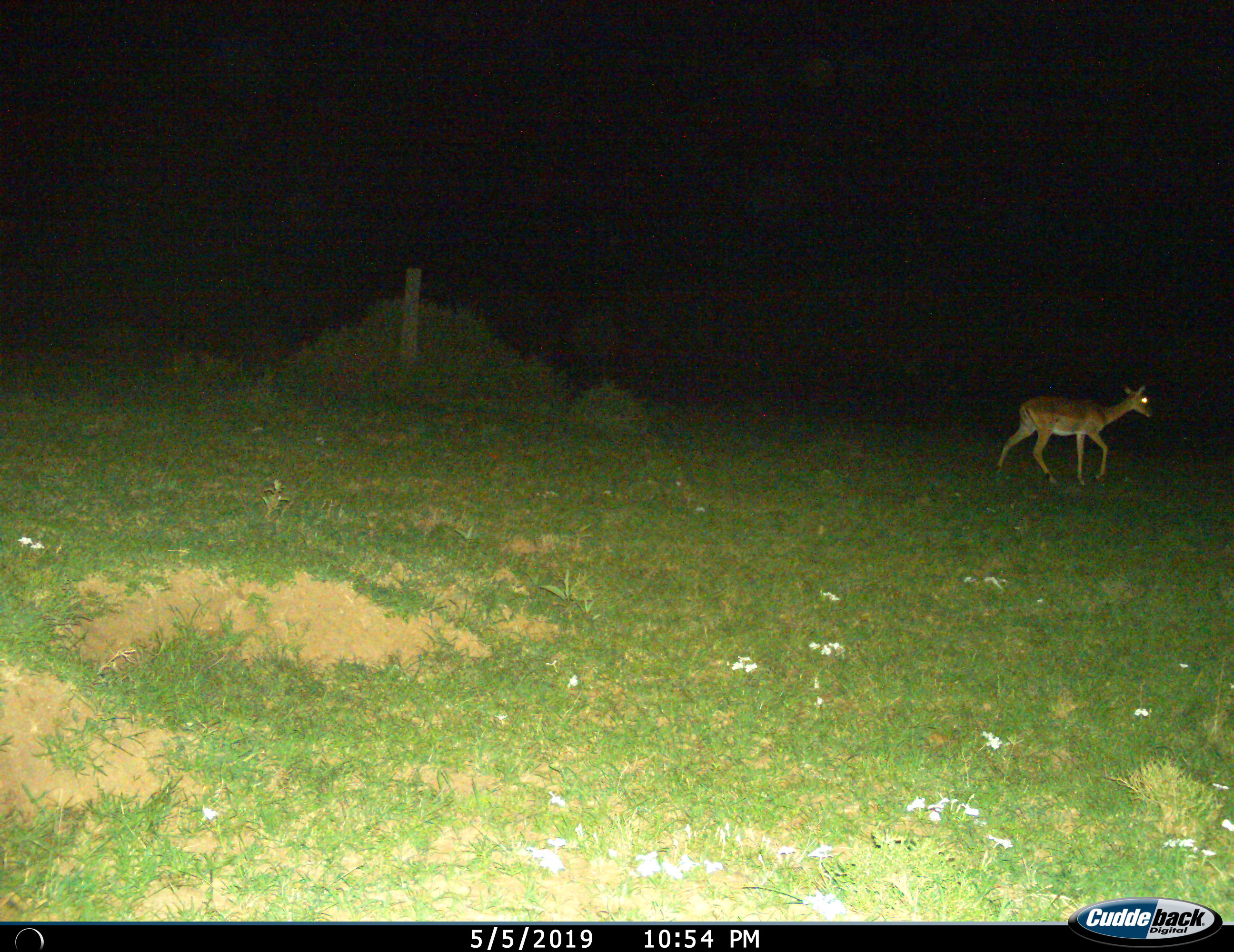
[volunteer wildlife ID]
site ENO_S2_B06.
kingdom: Animalia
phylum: Chordata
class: Mammalia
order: Artiodactyla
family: Bovidae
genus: Aepyceros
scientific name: Aepyceros melampus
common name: impala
Impala (Aepyceros melampus), count 1. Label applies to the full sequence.